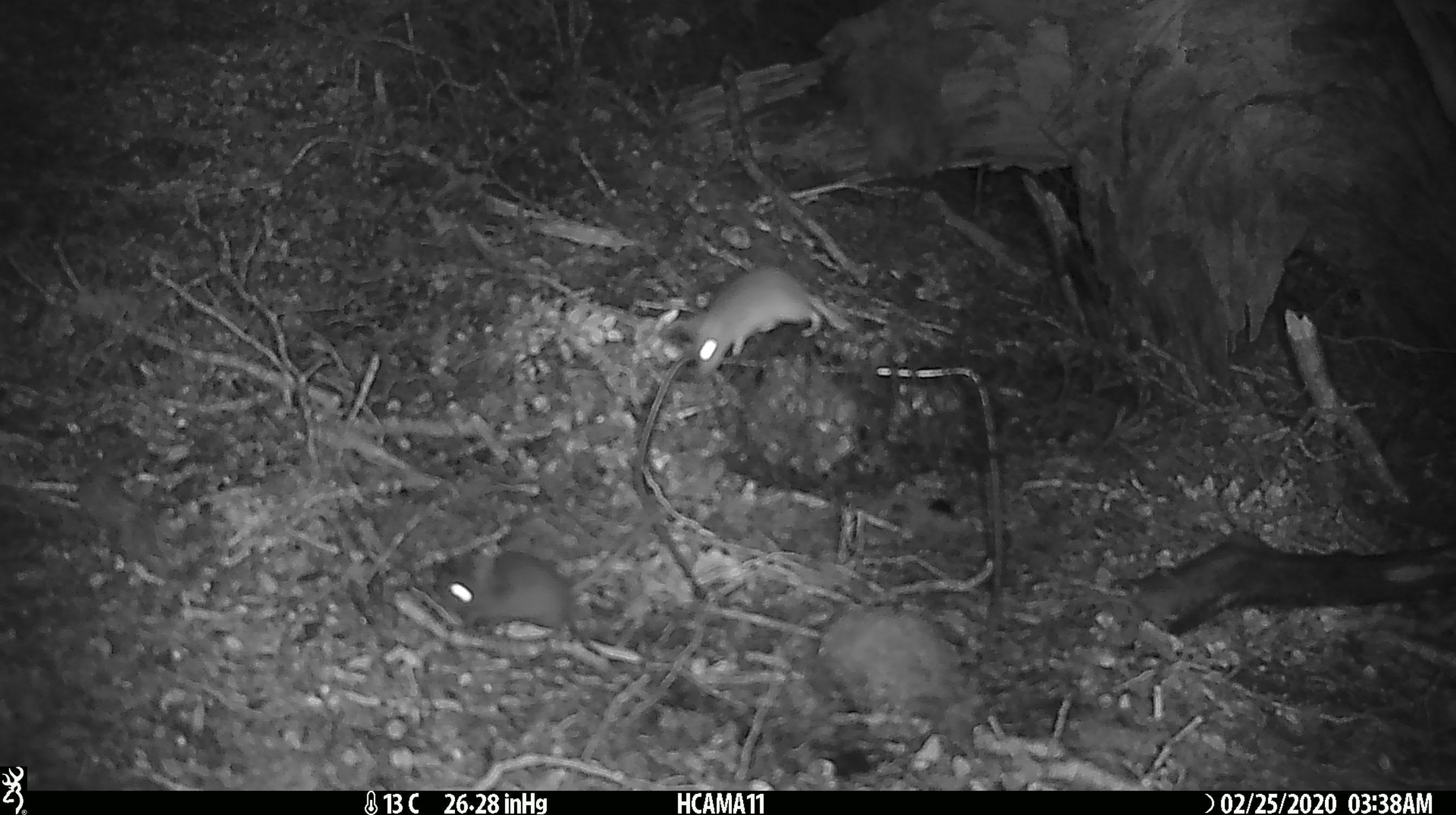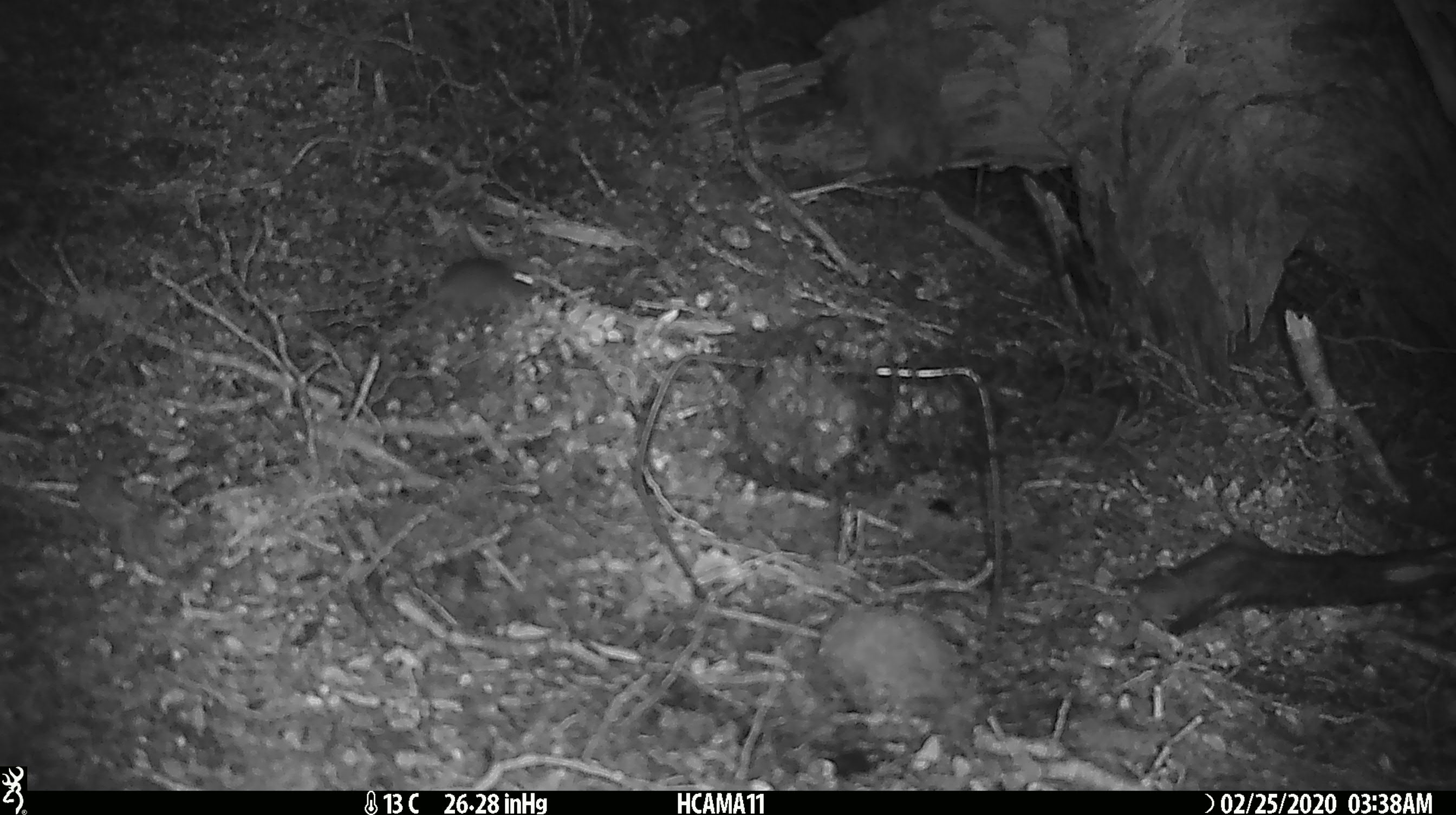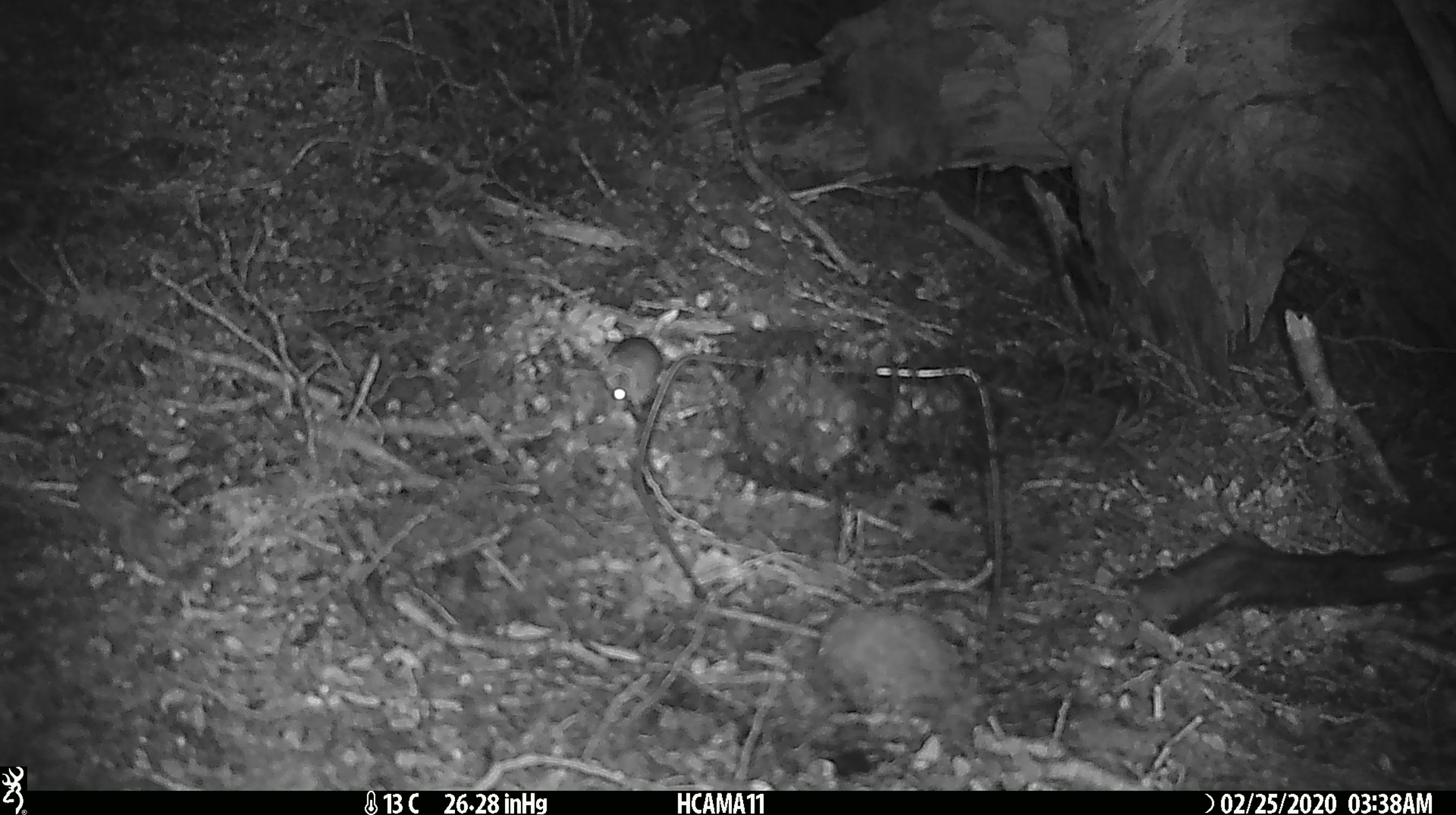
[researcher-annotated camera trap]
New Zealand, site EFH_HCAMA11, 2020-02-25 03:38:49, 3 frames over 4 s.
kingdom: Animalia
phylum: Chordata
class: Mammalia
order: Rodentia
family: Muridae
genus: Mus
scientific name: Mus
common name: mouse